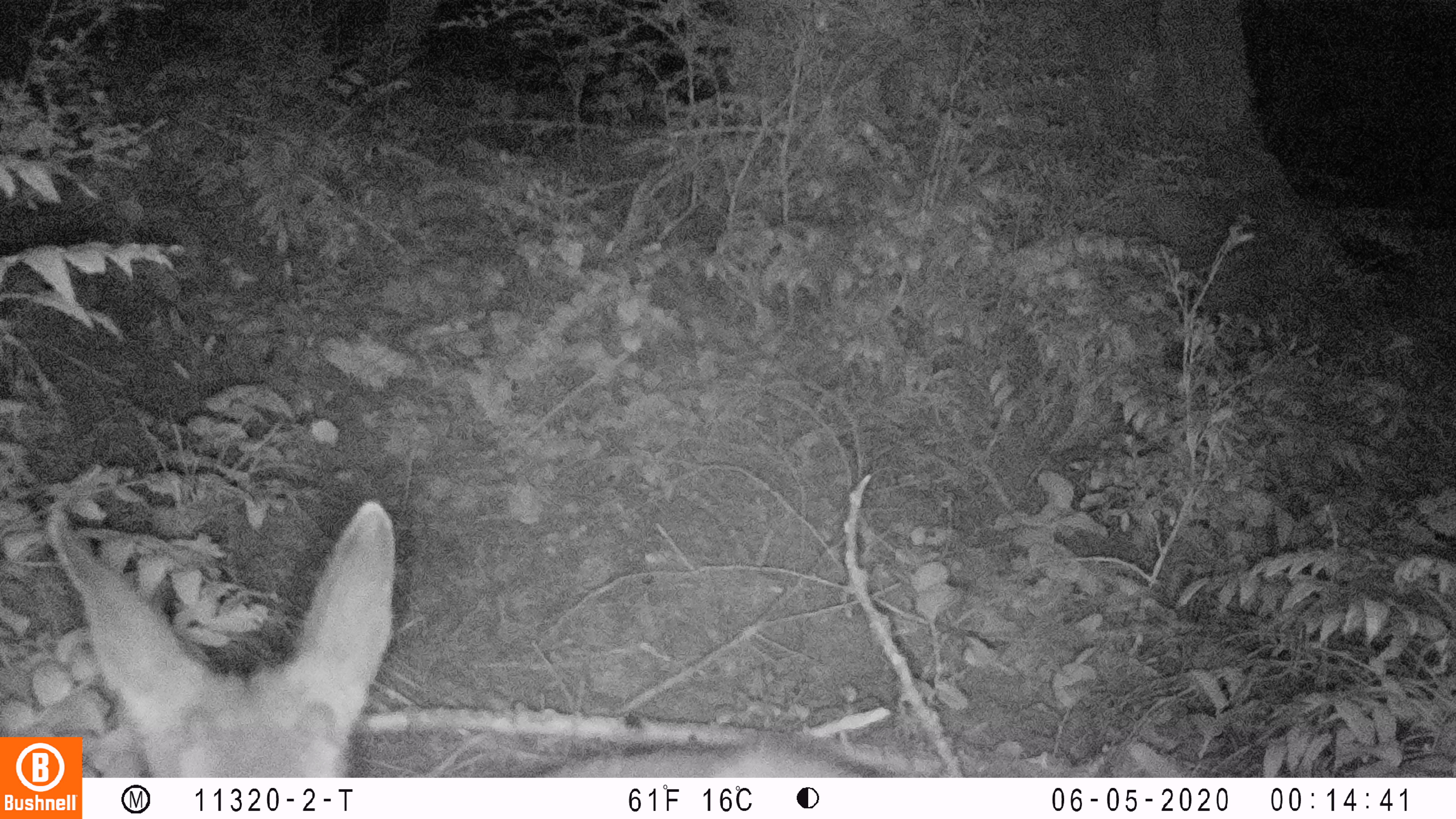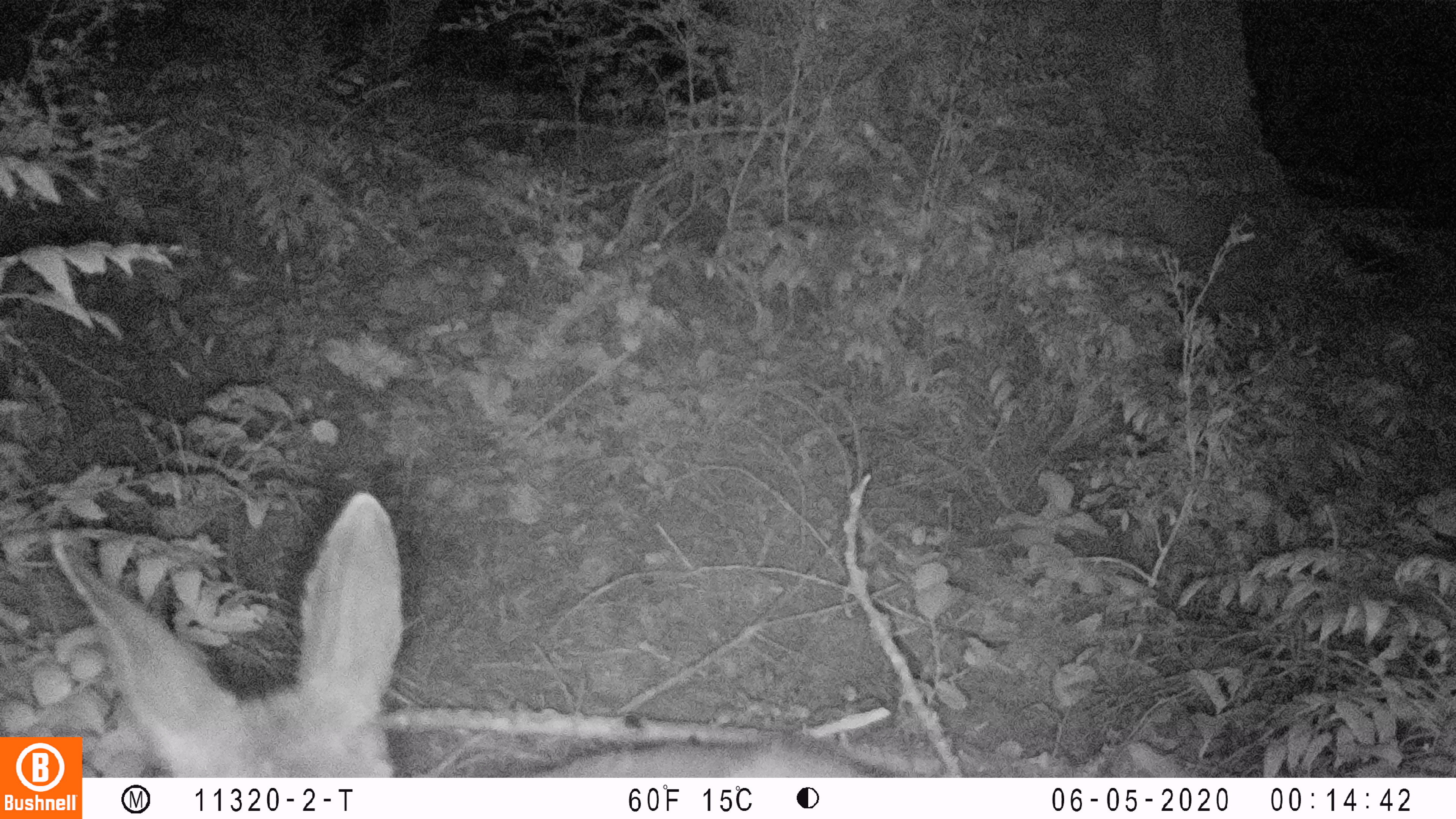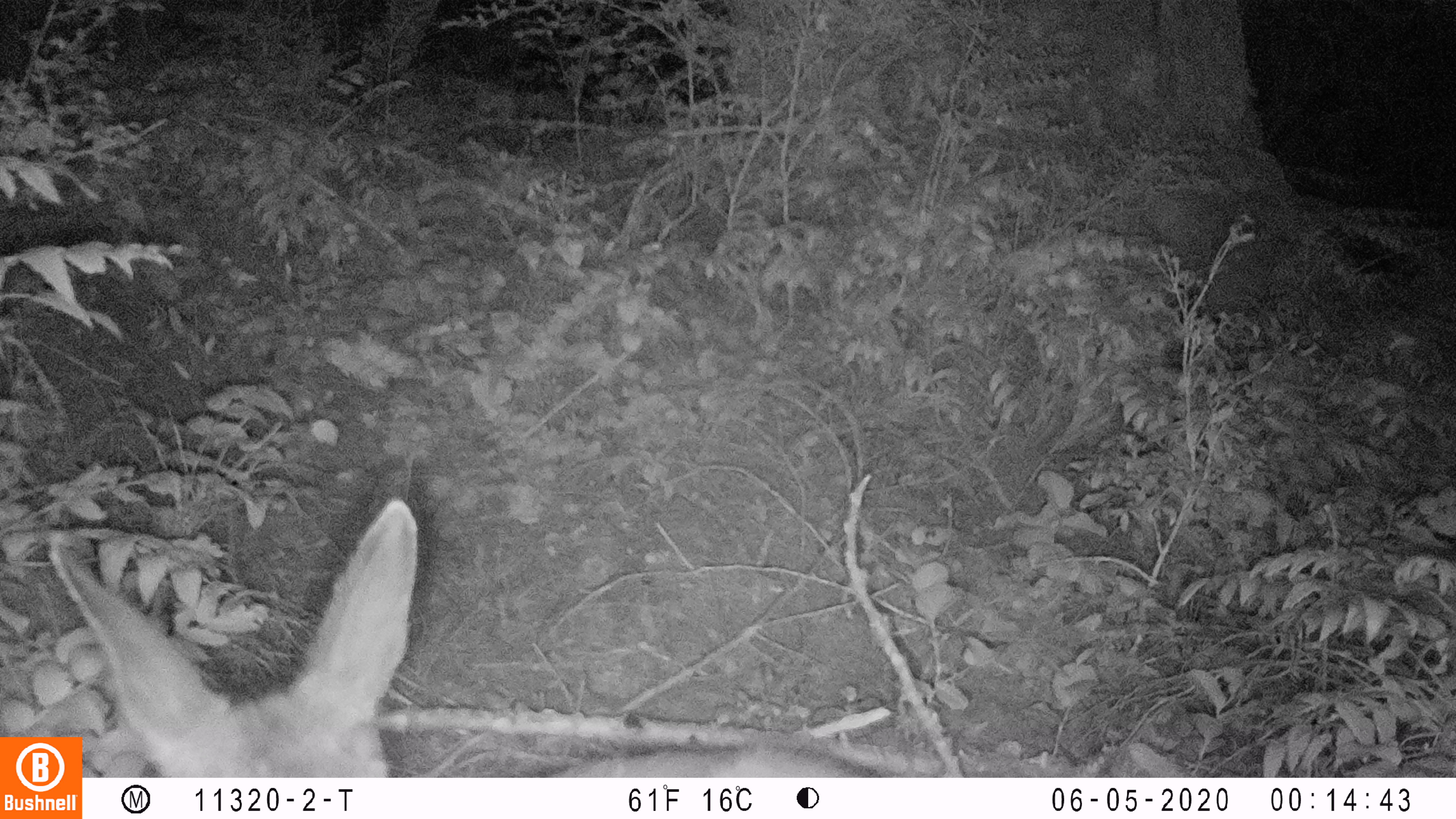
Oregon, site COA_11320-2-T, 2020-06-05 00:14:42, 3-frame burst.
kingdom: Animalia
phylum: Chordata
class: Mammalia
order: Artiodactyla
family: Cervidae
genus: Odocoileus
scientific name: Odocoileus hemionus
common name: black-tailed deer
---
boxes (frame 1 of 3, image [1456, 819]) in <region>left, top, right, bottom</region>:
black-tailed deer: <region>86, 493, 891, 772</region>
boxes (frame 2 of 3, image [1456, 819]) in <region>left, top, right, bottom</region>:
black-tailed deer: <region>86, 484, 880, 772</region>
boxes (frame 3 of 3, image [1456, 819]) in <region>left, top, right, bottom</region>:
black-tailed deer: <region>86, 492, 878, 770</region>